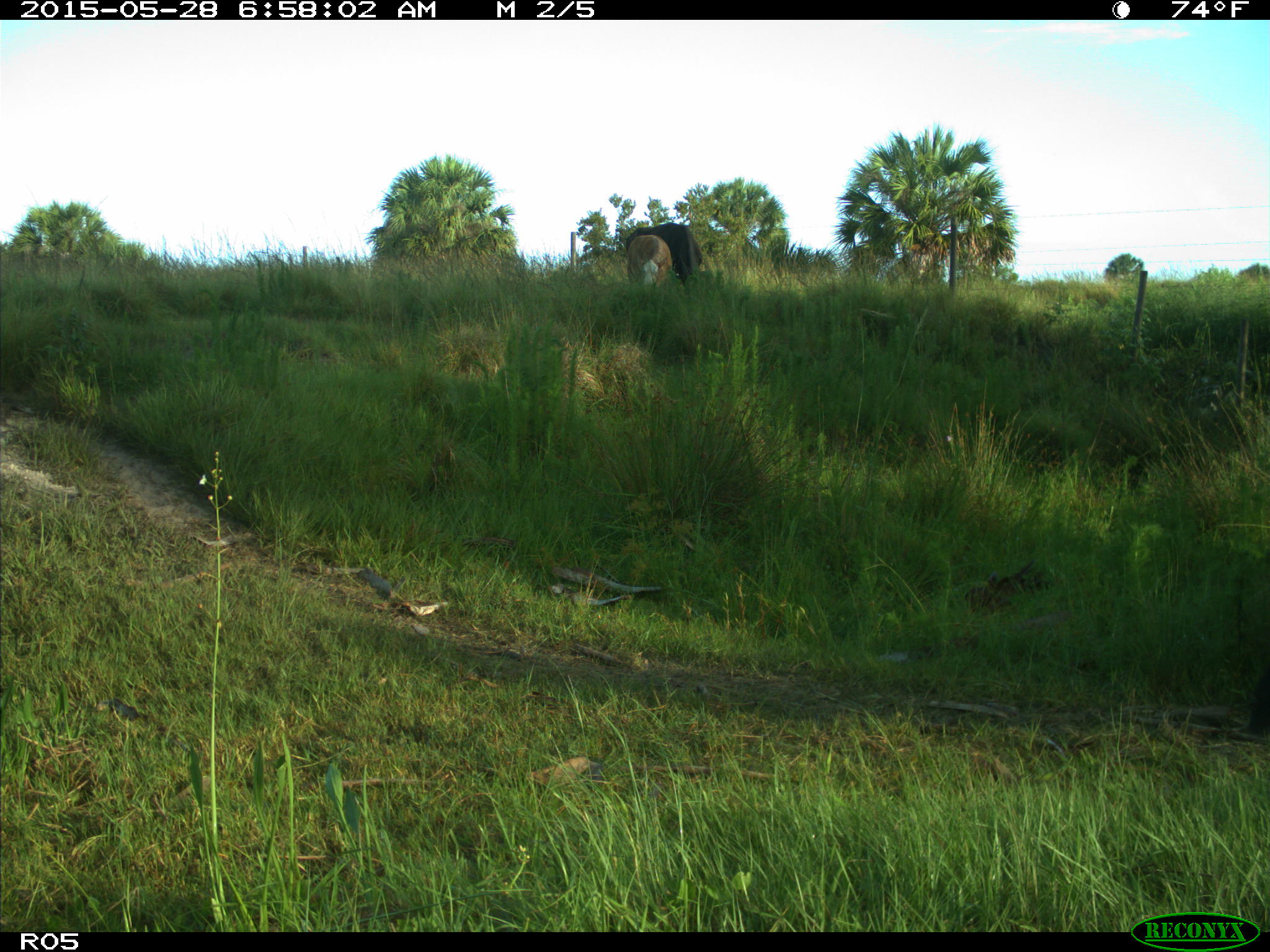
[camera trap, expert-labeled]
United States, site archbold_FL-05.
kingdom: Animalia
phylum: Chordata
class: Mammalia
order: Artiodactyla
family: Bovidae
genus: Bos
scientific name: Bos taurus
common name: domestic cow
Bos taurus (domestic cow).